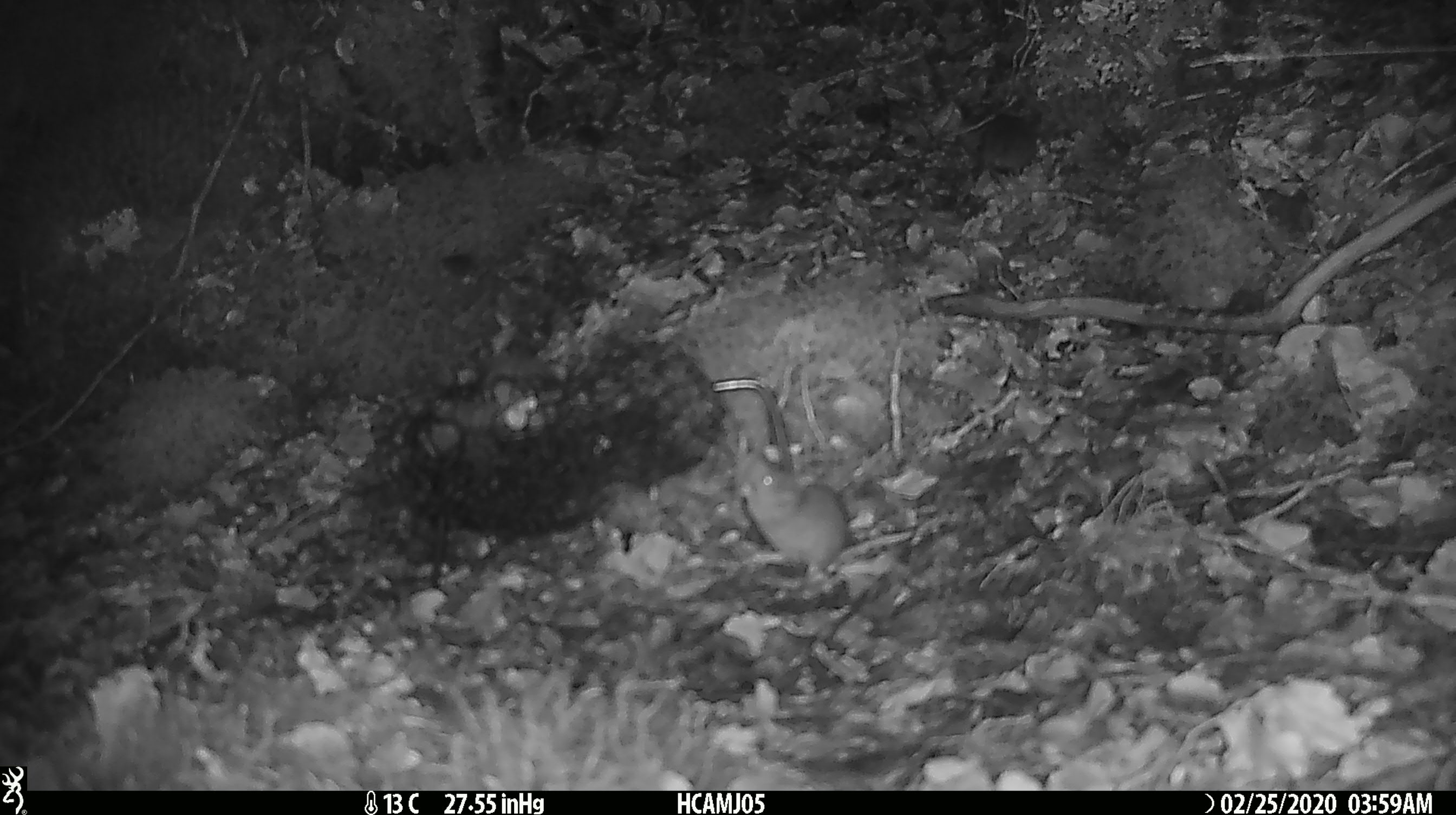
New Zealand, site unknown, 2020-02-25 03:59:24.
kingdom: Animalia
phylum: Chordata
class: Mammalia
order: Rodentia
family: Muridae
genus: Mus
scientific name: Mus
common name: mouse